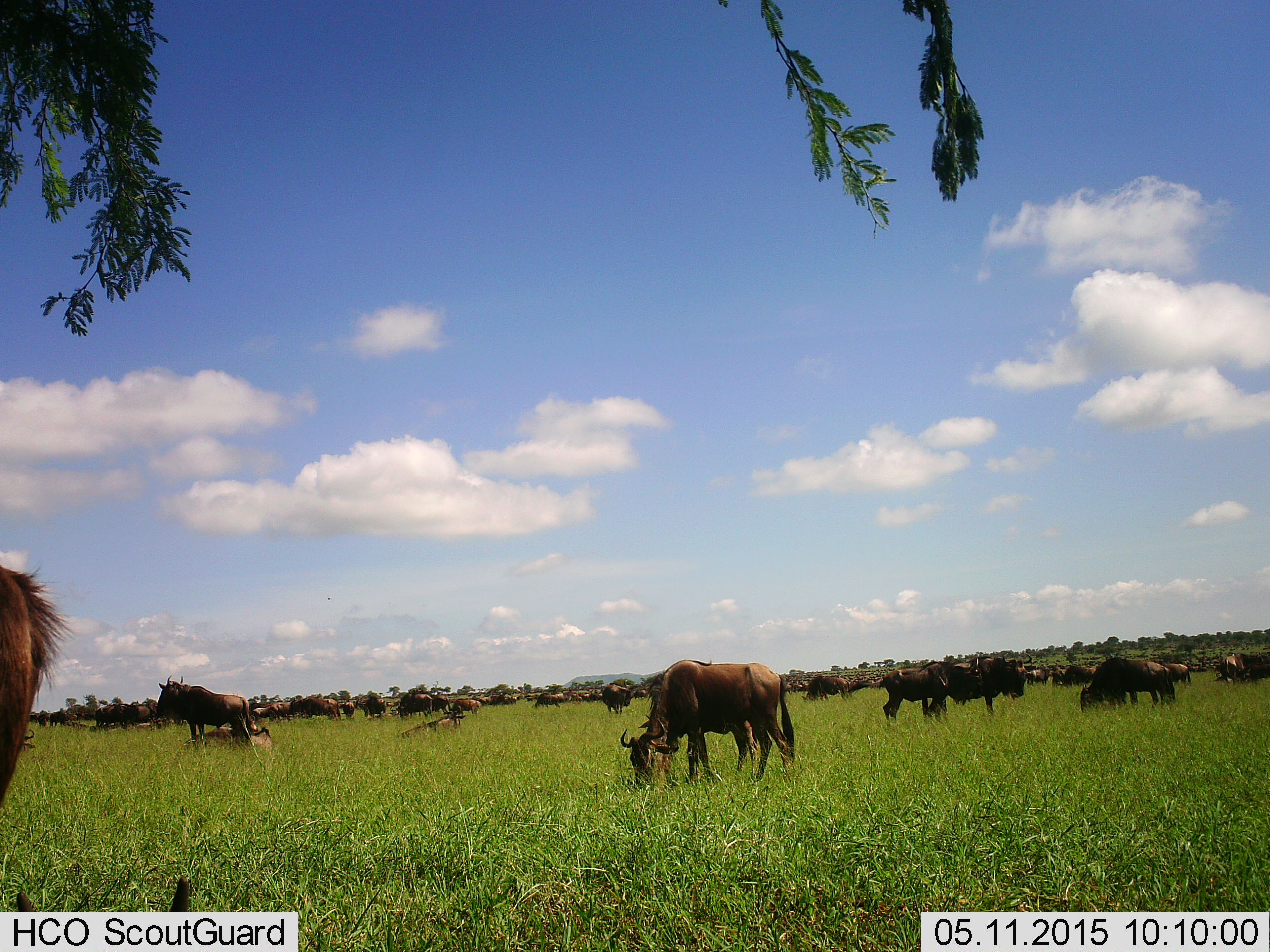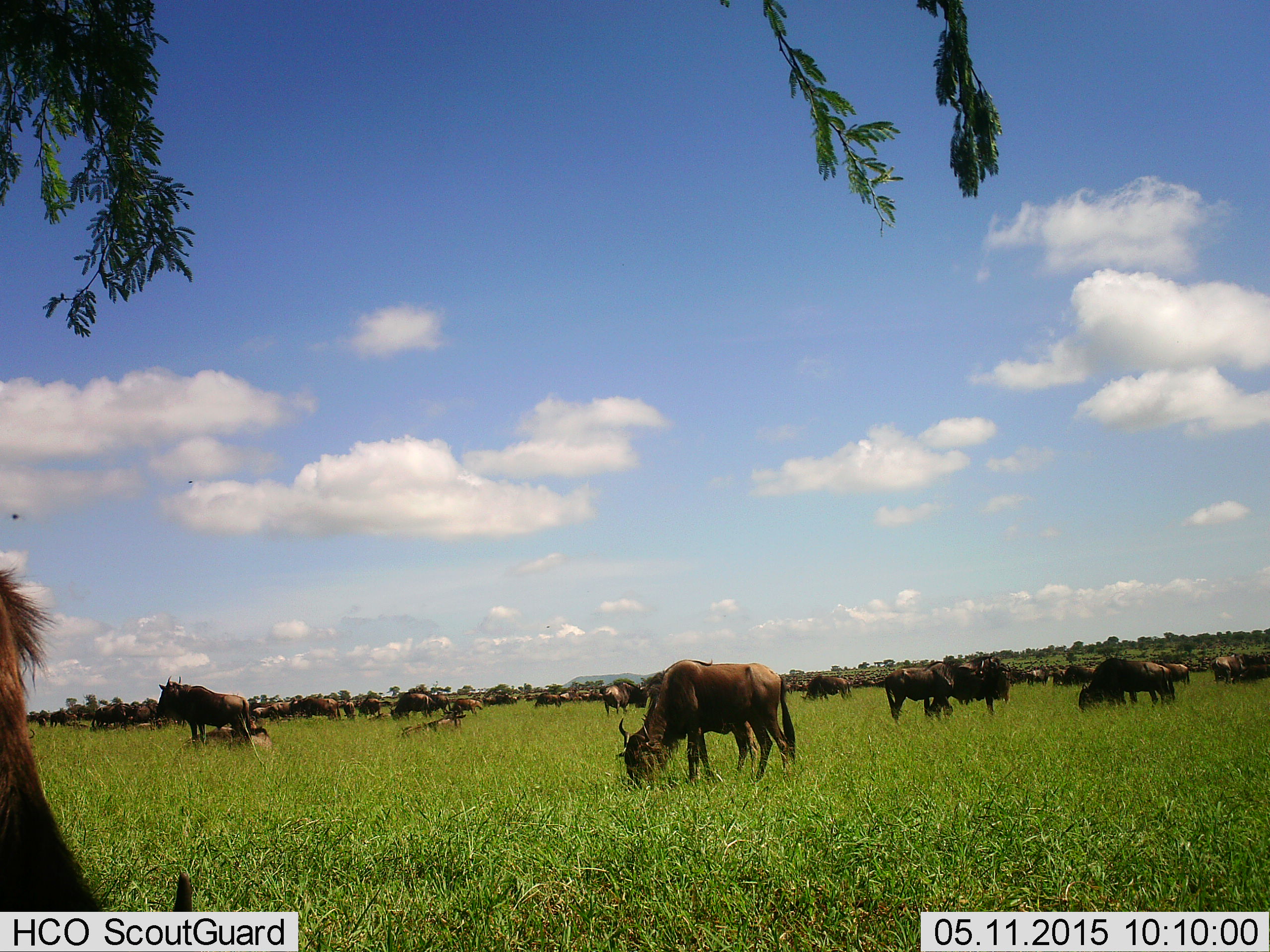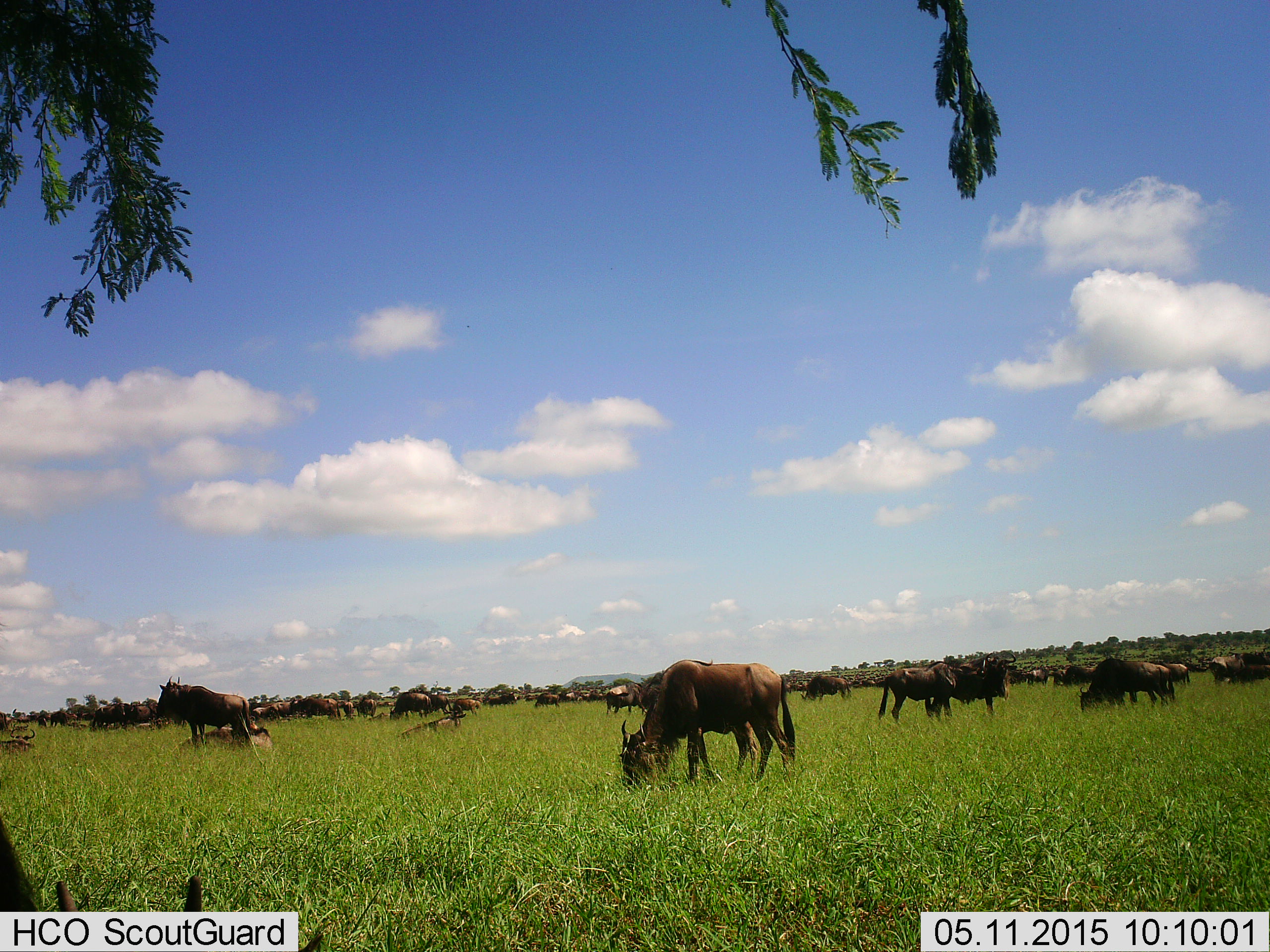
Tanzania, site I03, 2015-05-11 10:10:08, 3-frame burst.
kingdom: Animalia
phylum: Chordata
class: Mammalia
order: Artiodactyla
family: Bovidae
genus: Connochaetes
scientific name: Connochaetes taurinus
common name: blue wildebeest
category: wildebeest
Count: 51+.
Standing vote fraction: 60%.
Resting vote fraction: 30%.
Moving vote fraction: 30%.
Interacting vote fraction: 20%.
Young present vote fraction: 10%.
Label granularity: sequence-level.